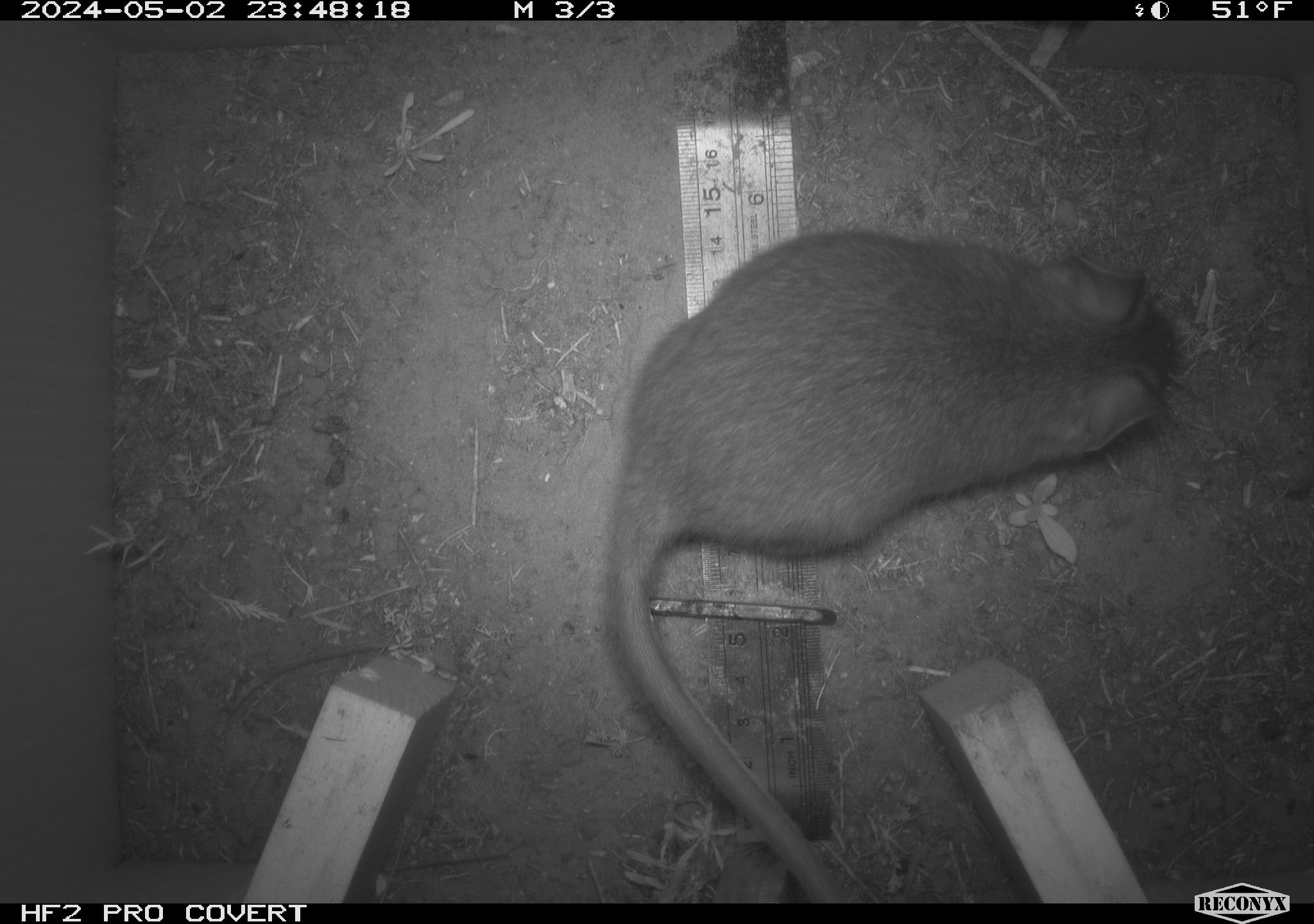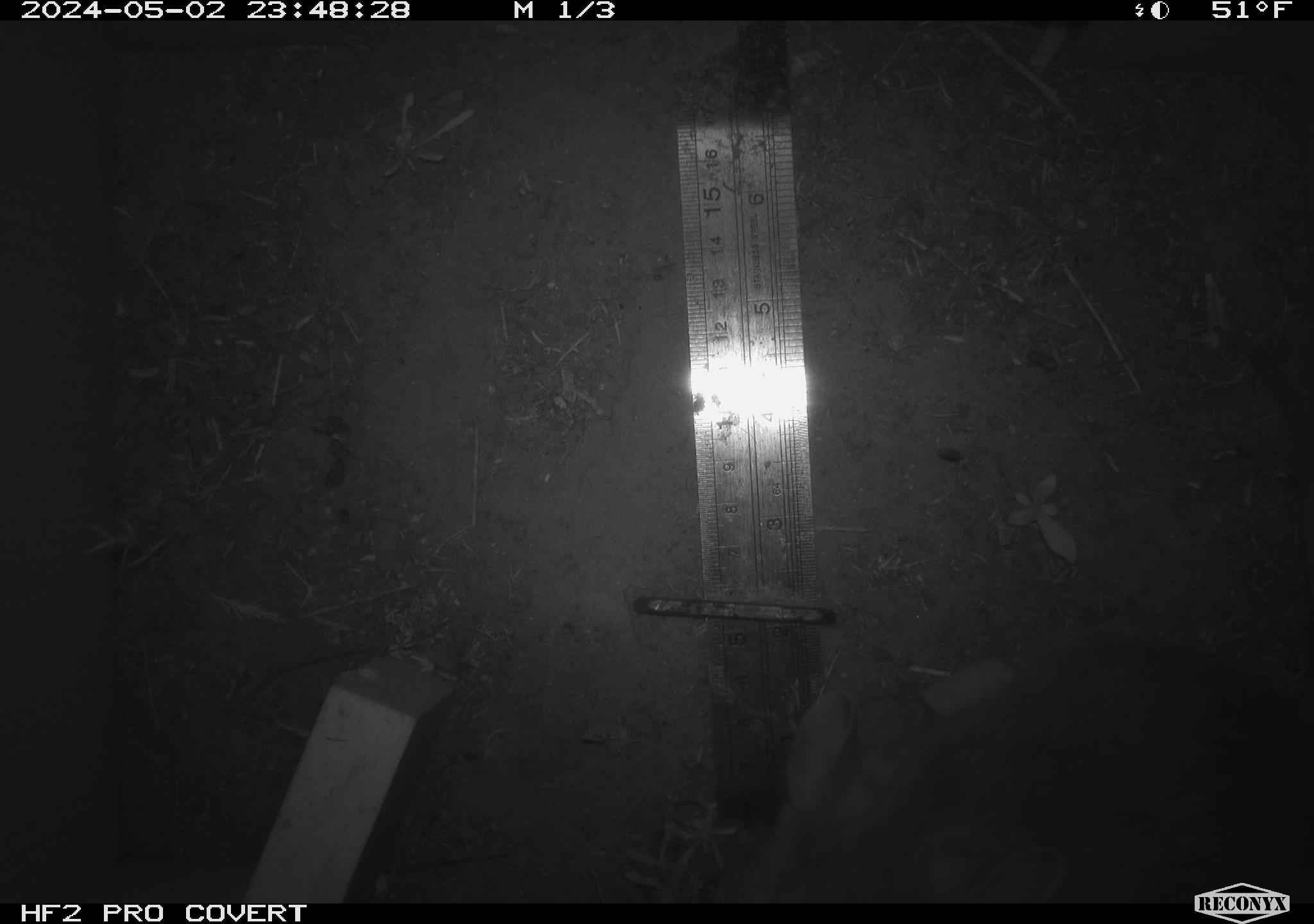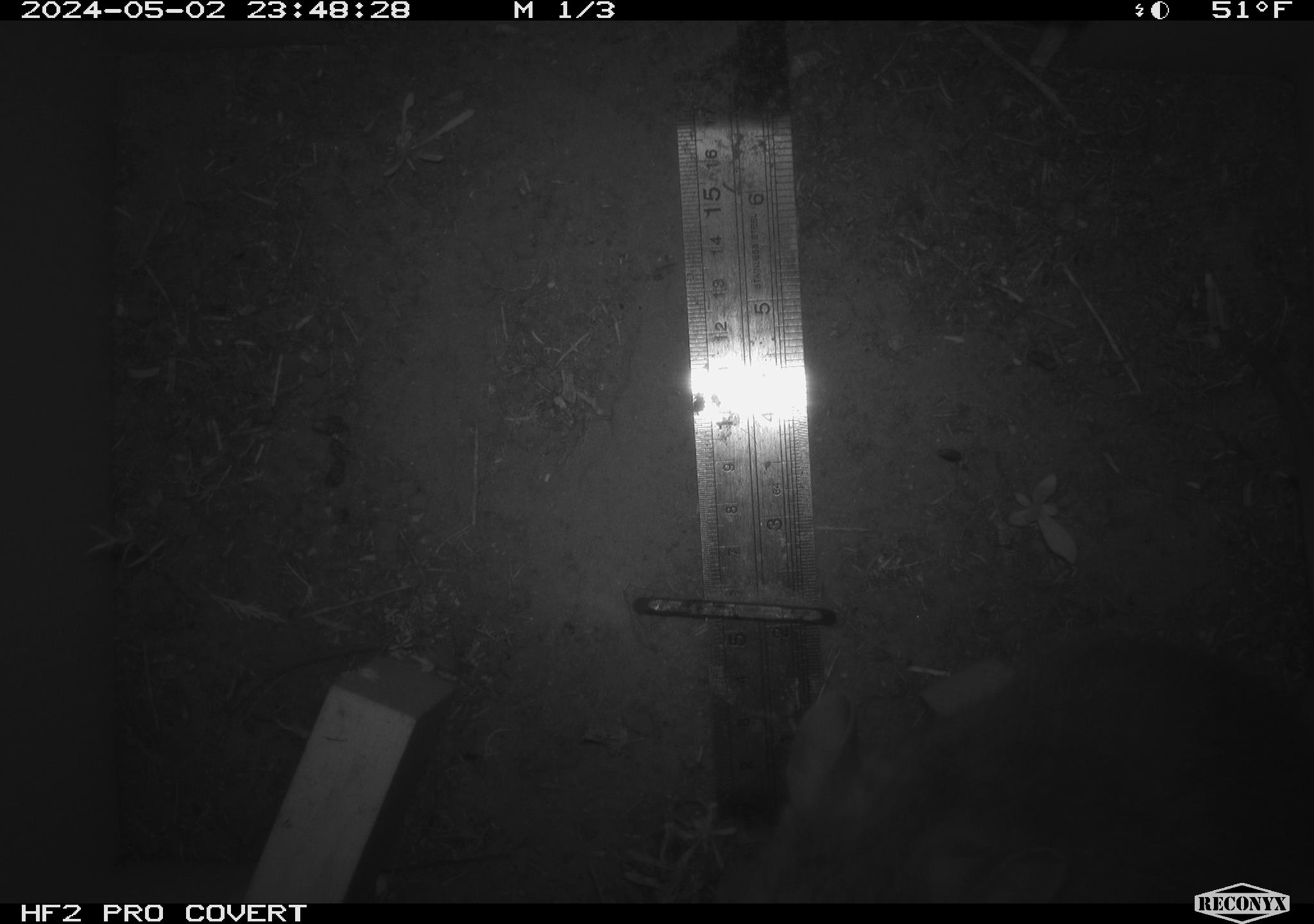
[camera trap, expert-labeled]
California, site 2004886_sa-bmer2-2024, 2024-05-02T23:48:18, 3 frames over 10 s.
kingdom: Animalia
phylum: Chordata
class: Mammalia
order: Rodentia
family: Cricetidae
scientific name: Cricetidae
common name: hamsters, voles, lemmings, and allies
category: cricetidae family